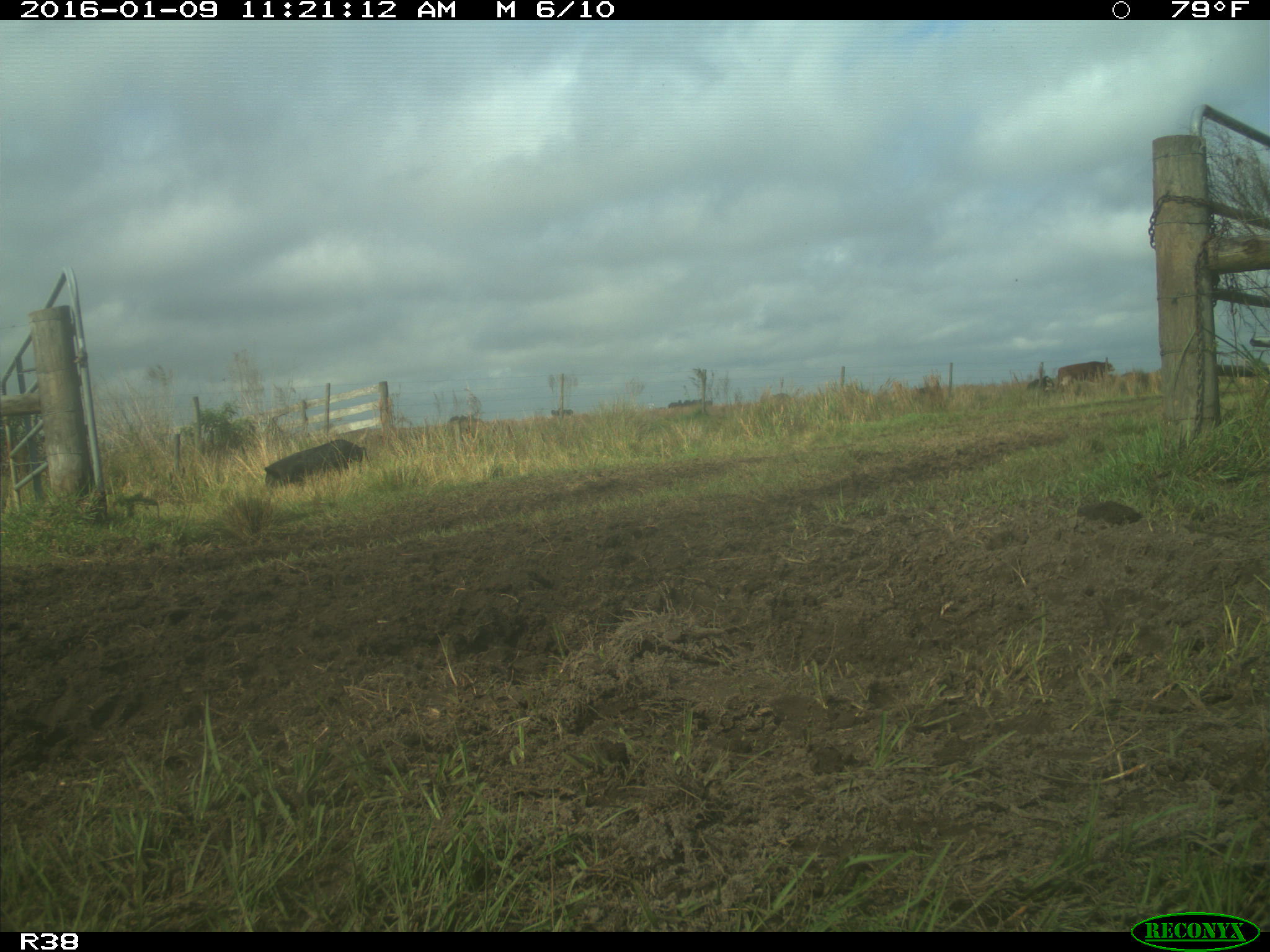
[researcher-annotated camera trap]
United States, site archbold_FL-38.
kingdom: Animalia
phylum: Chordata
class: Mammalia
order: Artiodactyla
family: Suidae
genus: Sus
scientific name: Sus scrofa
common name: wild boar